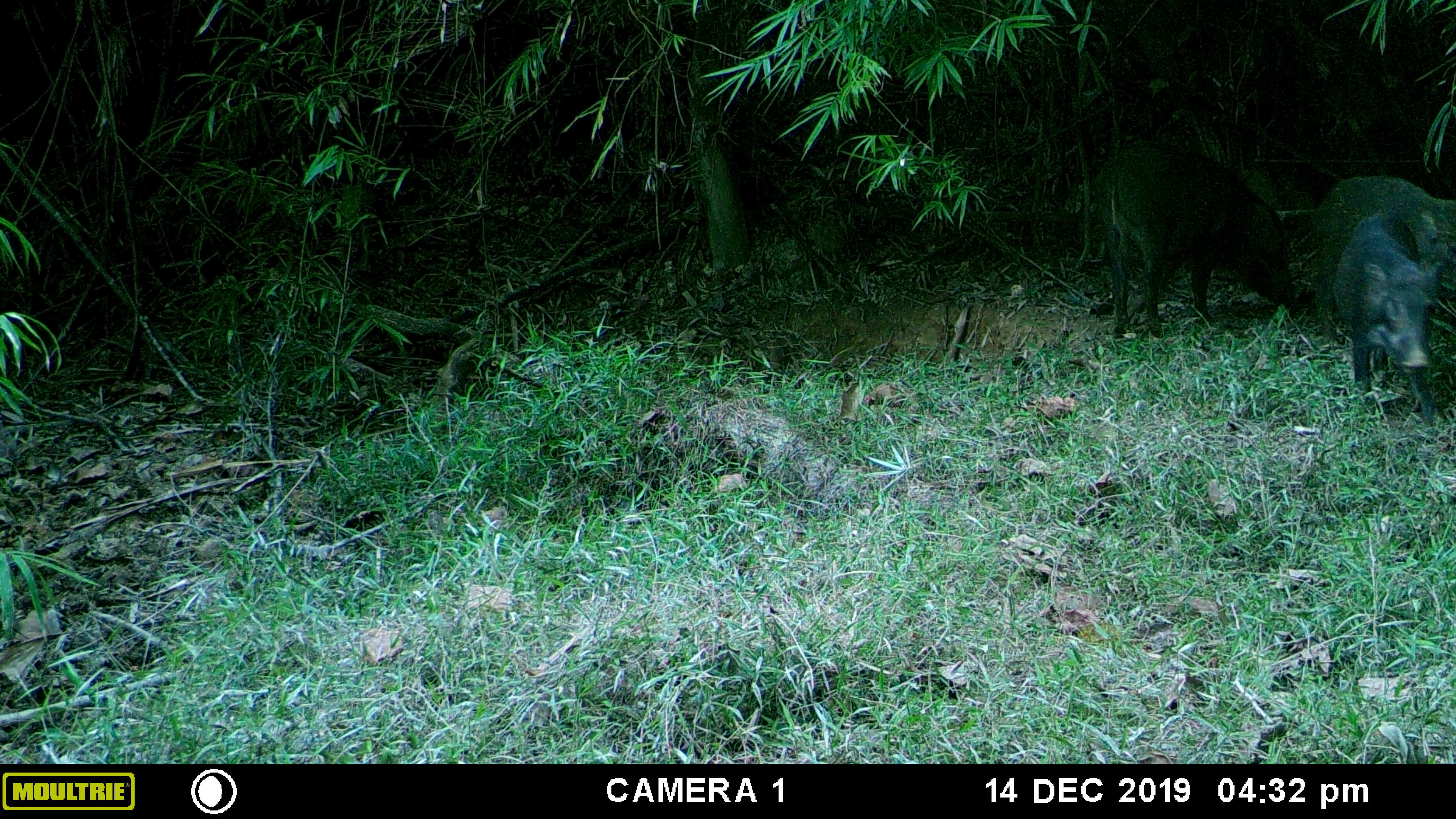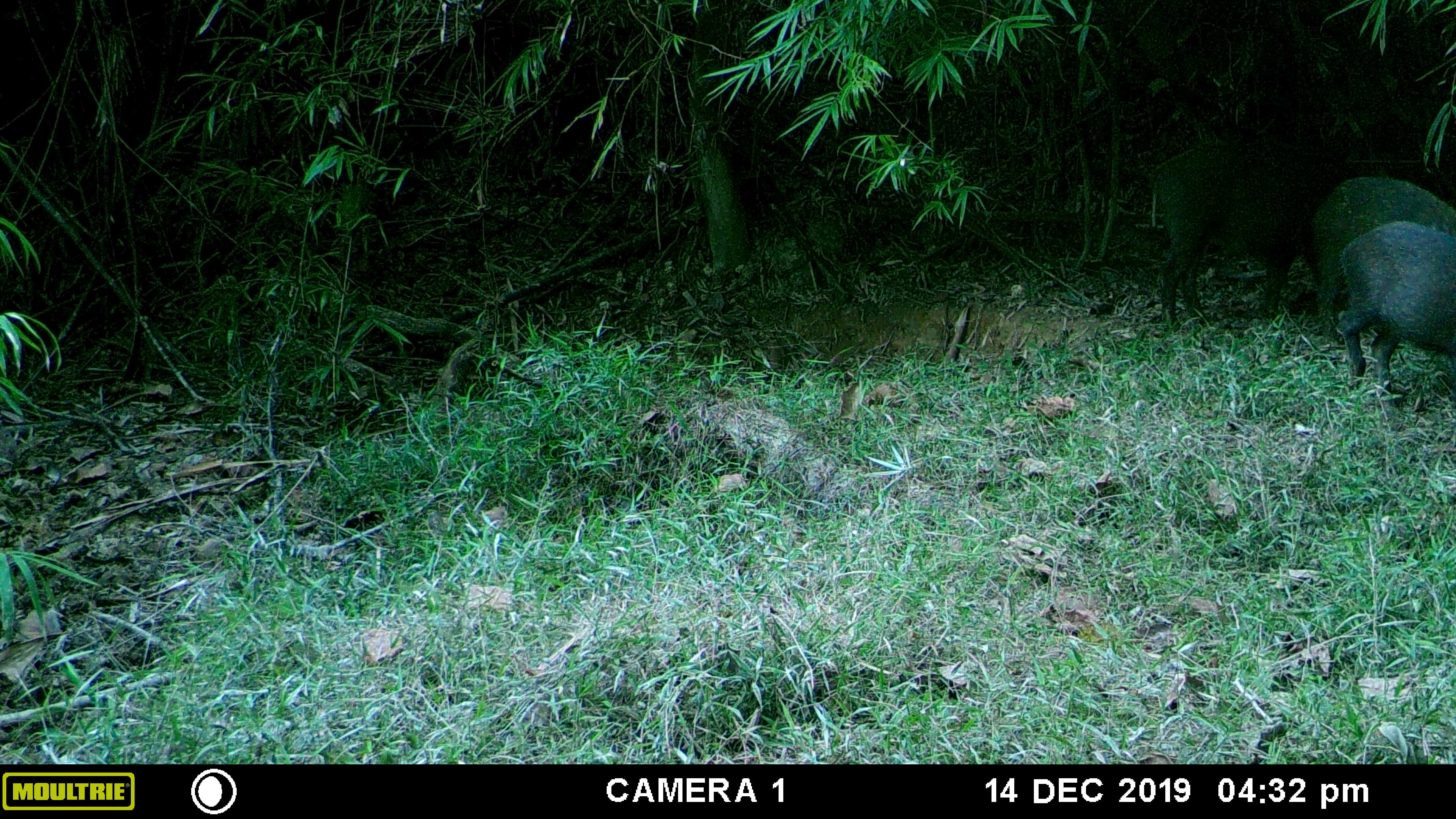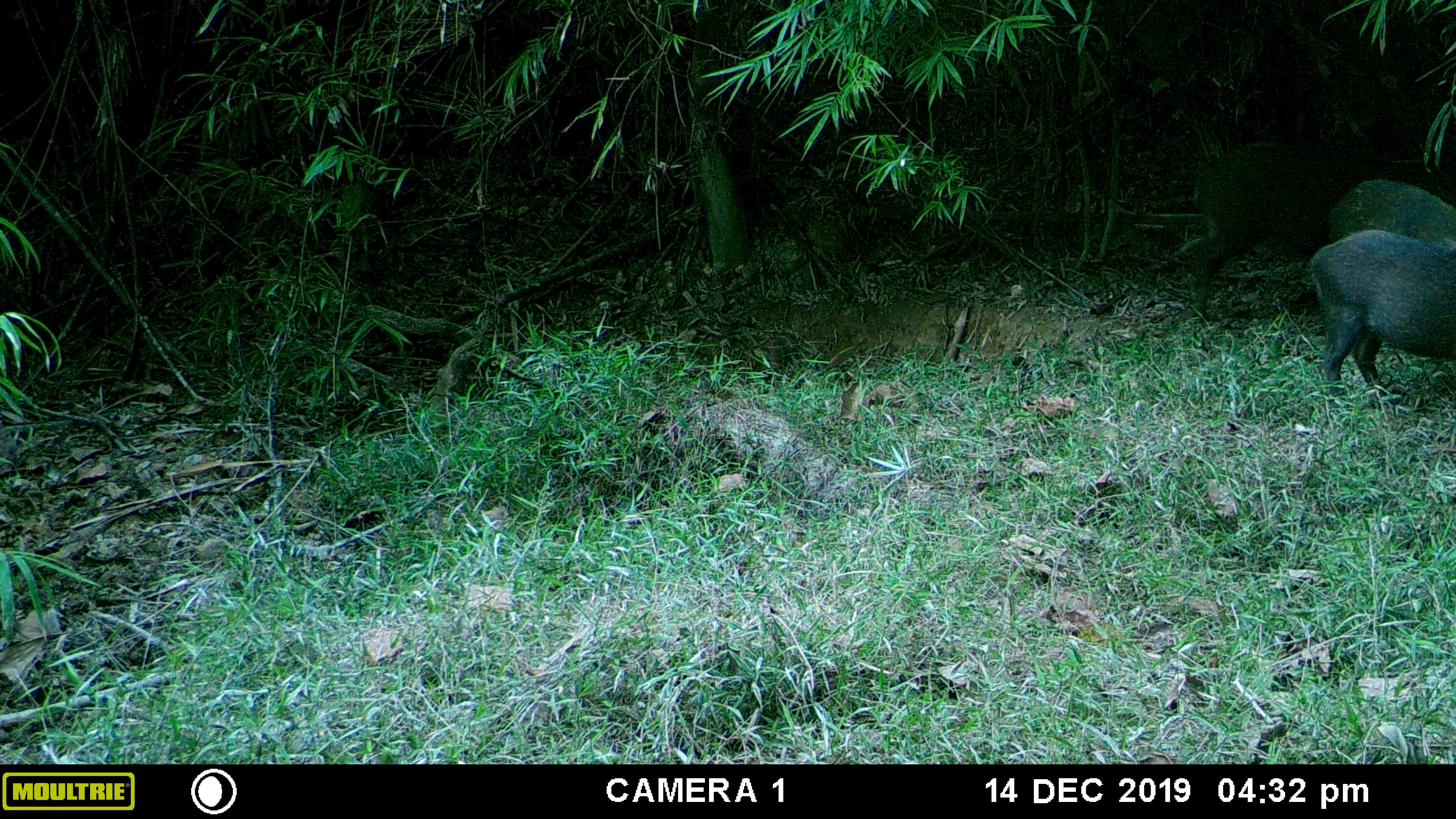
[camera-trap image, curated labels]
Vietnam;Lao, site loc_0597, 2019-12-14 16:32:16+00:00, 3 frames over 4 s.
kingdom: Animalia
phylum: Chordata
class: Mammalia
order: Artiodactyla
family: Suidae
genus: Sus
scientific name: Sus scrofa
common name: eurasian wild pig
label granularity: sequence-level